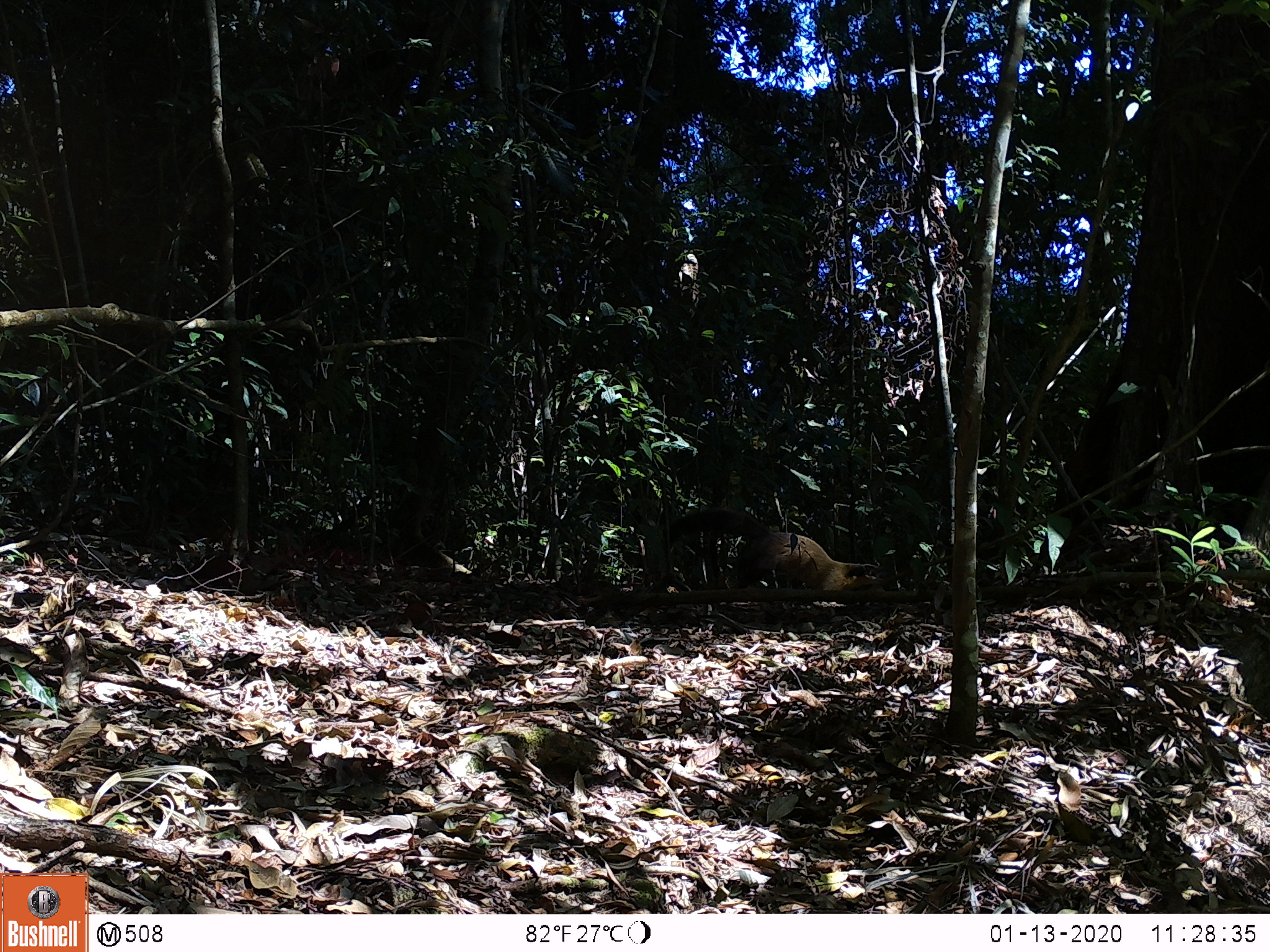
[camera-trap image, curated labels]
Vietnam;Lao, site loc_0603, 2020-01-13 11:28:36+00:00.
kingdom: Animalia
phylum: Chordata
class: Mammalia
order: Carnivora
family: Mustelidae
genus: Martes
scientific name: Martes flavigula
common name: yellow-throated marten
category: yellow throated marten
Yellow throated marten (yellow-throated marten) (Martes flavigula). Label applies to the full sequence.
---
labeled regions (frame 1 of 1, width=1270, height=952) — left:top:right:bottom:
yellow throated marten: 670:507:908:590